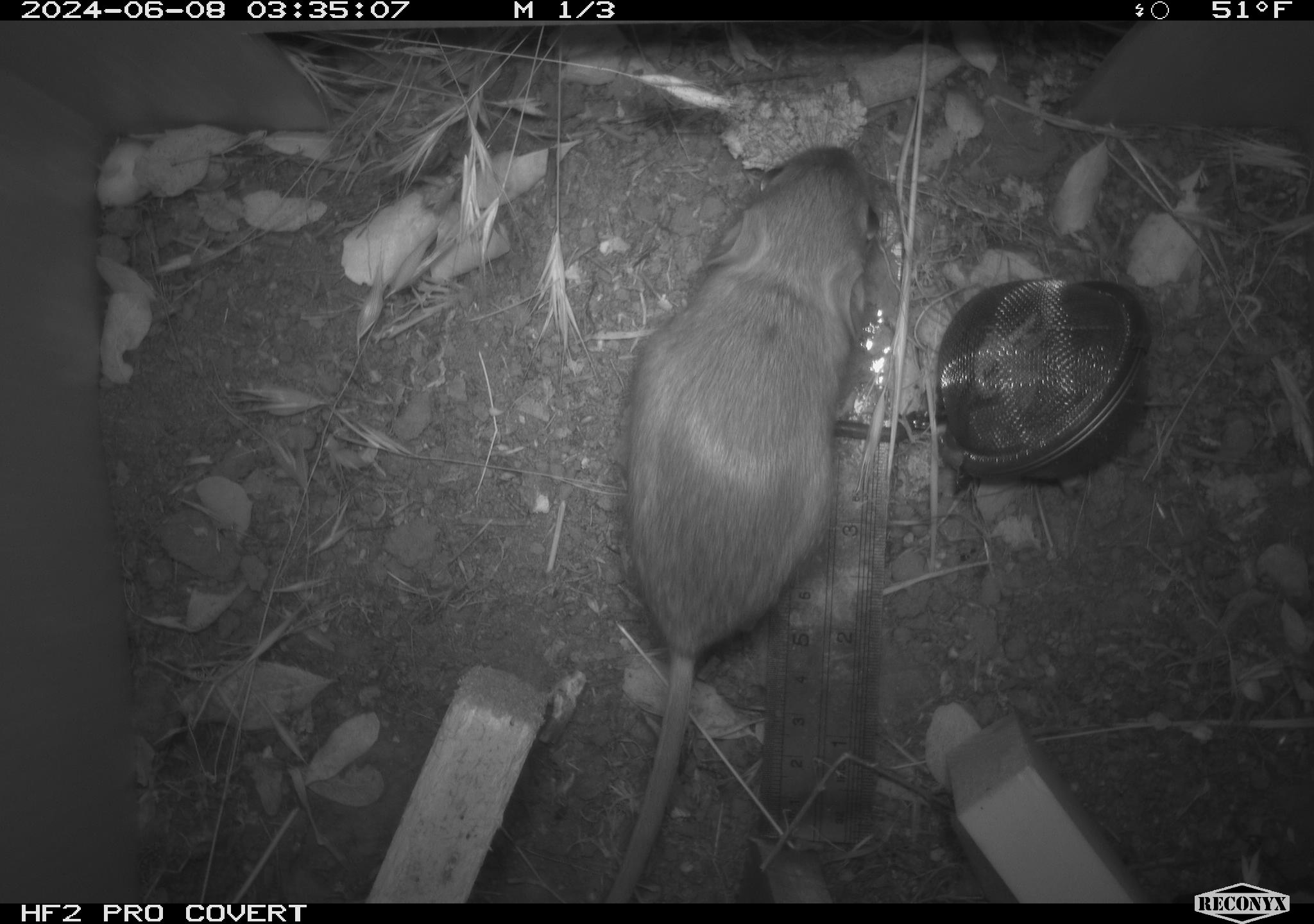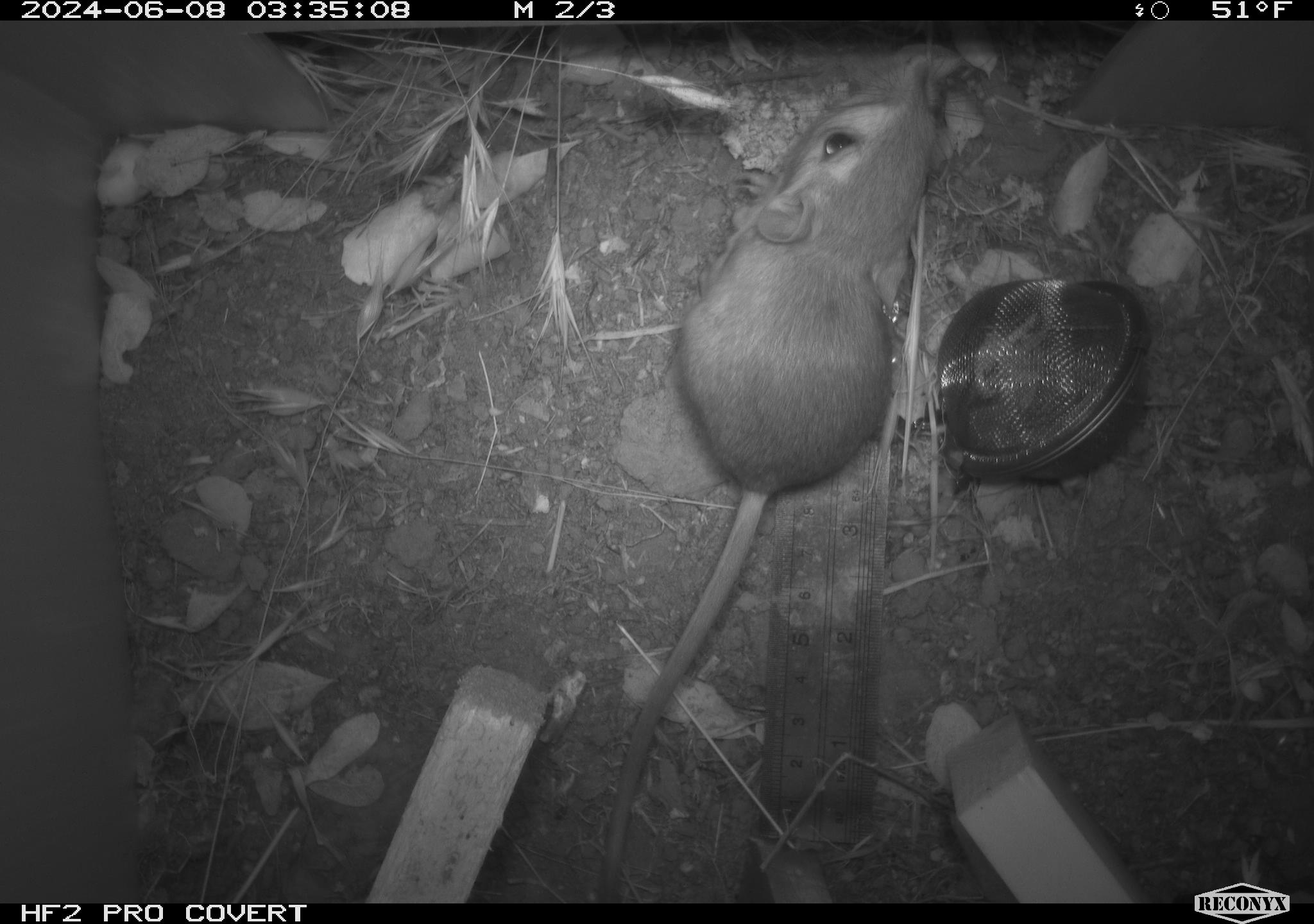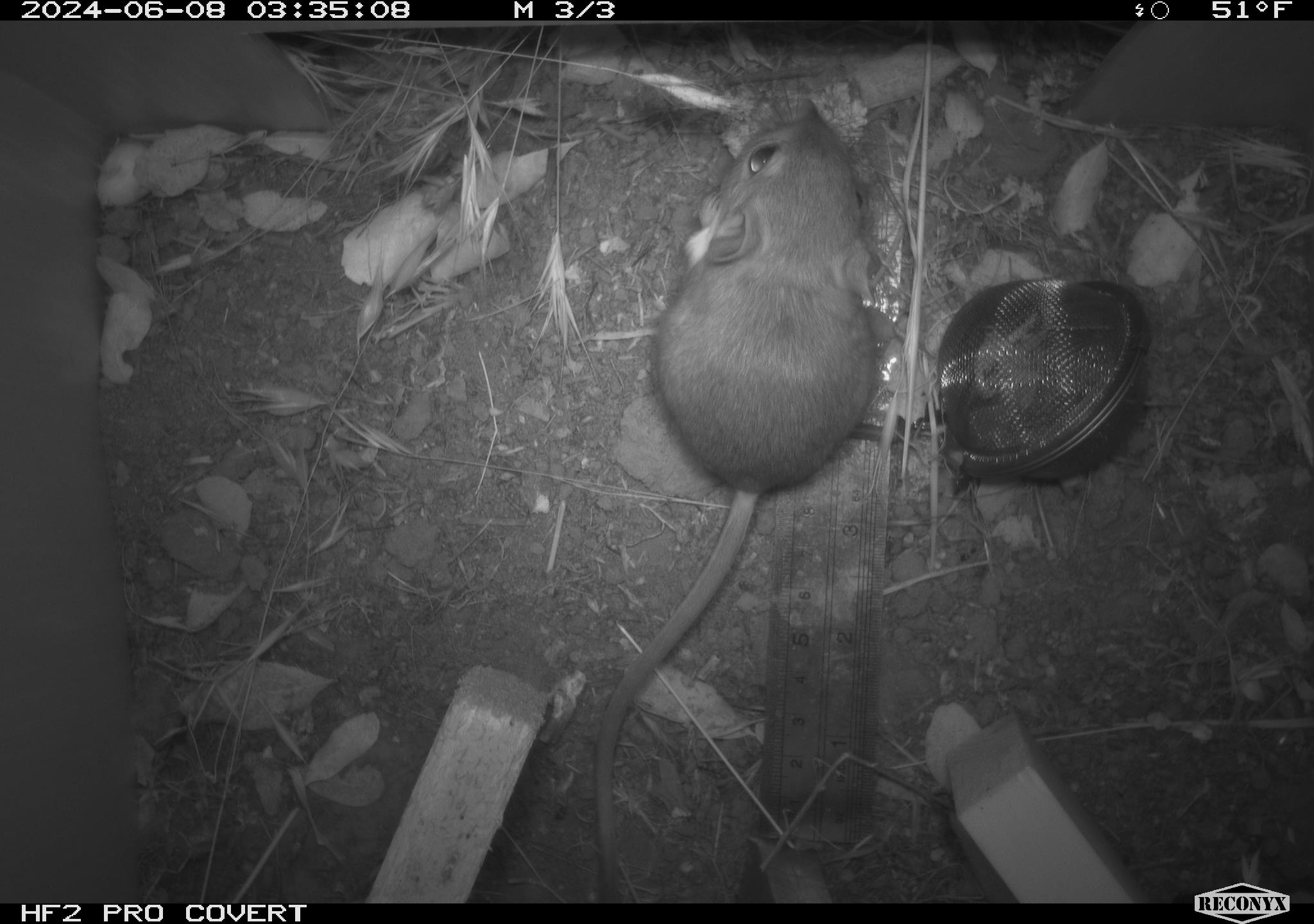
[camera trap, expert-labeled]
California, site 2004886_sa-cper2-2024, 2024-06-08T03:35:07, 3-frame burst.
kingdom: Animalia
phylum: Chordata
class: Mammalia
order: Rodentia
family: Heteromyidae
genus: Dipodomys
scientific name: Dipodomys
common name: kangaroo rats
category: dipodomys species